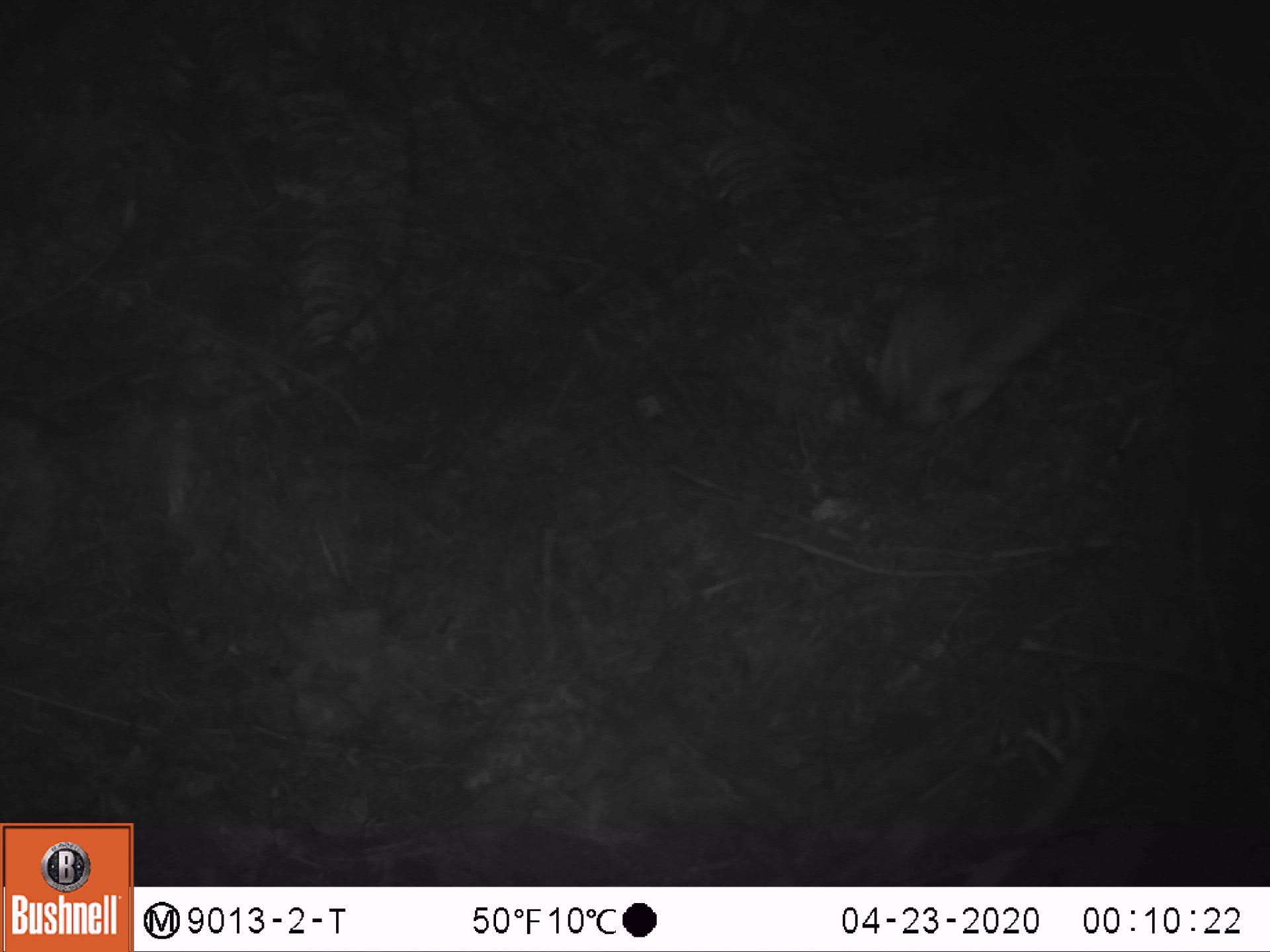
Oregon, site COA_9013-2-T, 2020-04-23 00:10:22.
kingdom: Animalia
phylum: Chordata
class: Mammalia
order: Rodentia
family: Sciuridae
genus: Glaucomys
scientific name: Glaucomys oregonensis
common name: humboldt's flying squirrel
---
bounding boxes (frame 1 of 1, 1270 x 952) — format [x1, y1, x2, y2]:
humboldt's flying squirrel: [833, 230, 1124, 445]